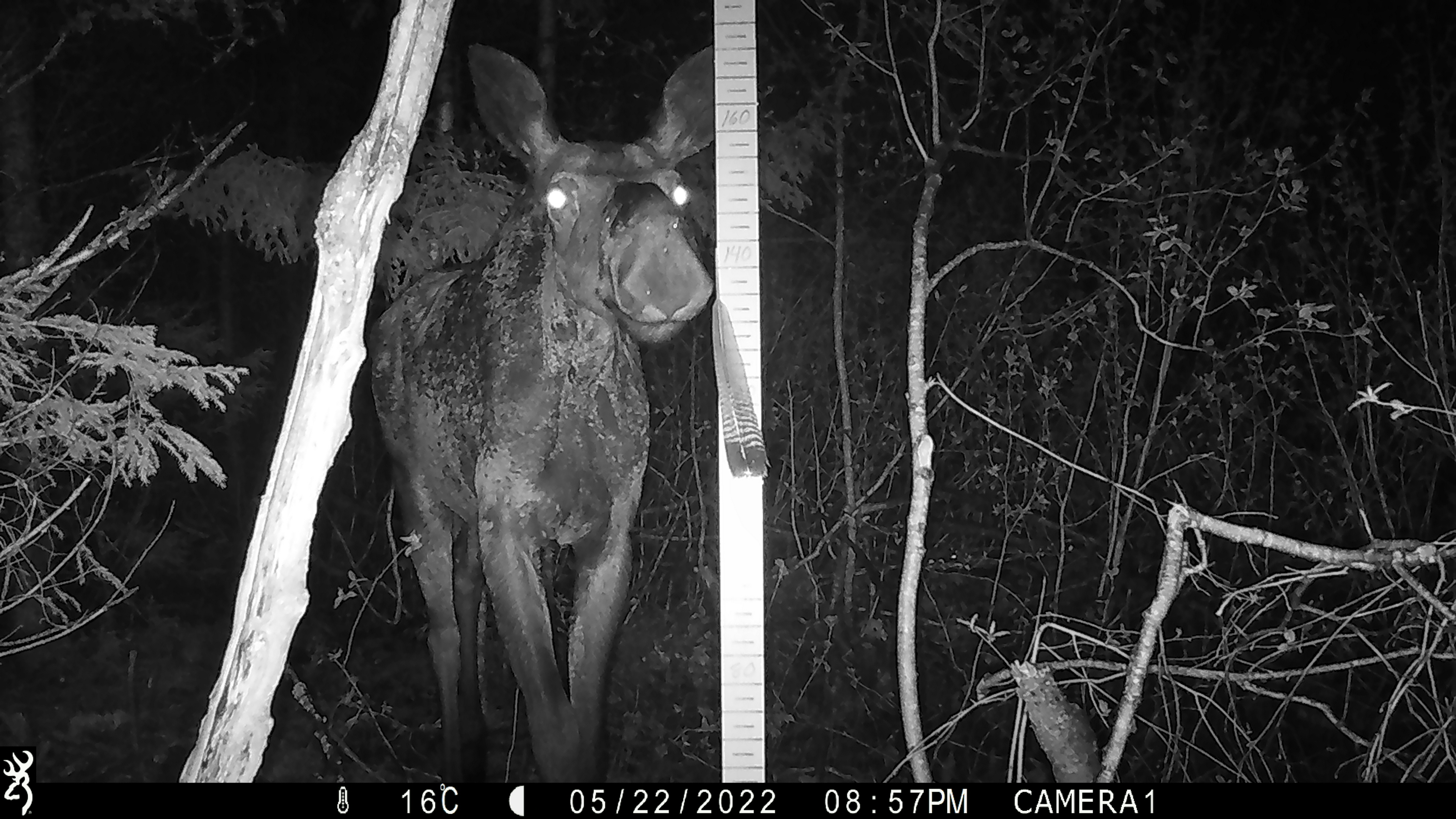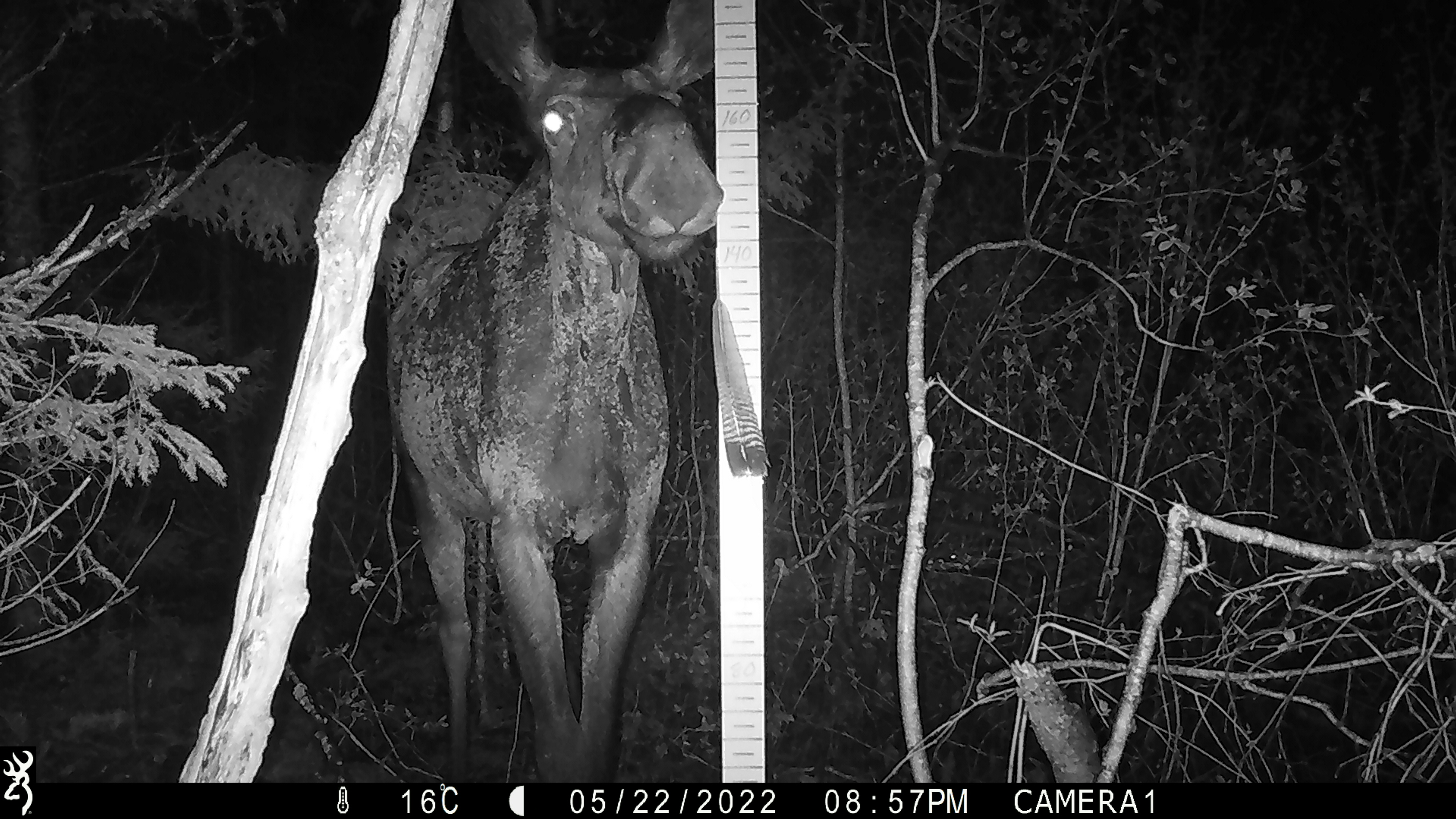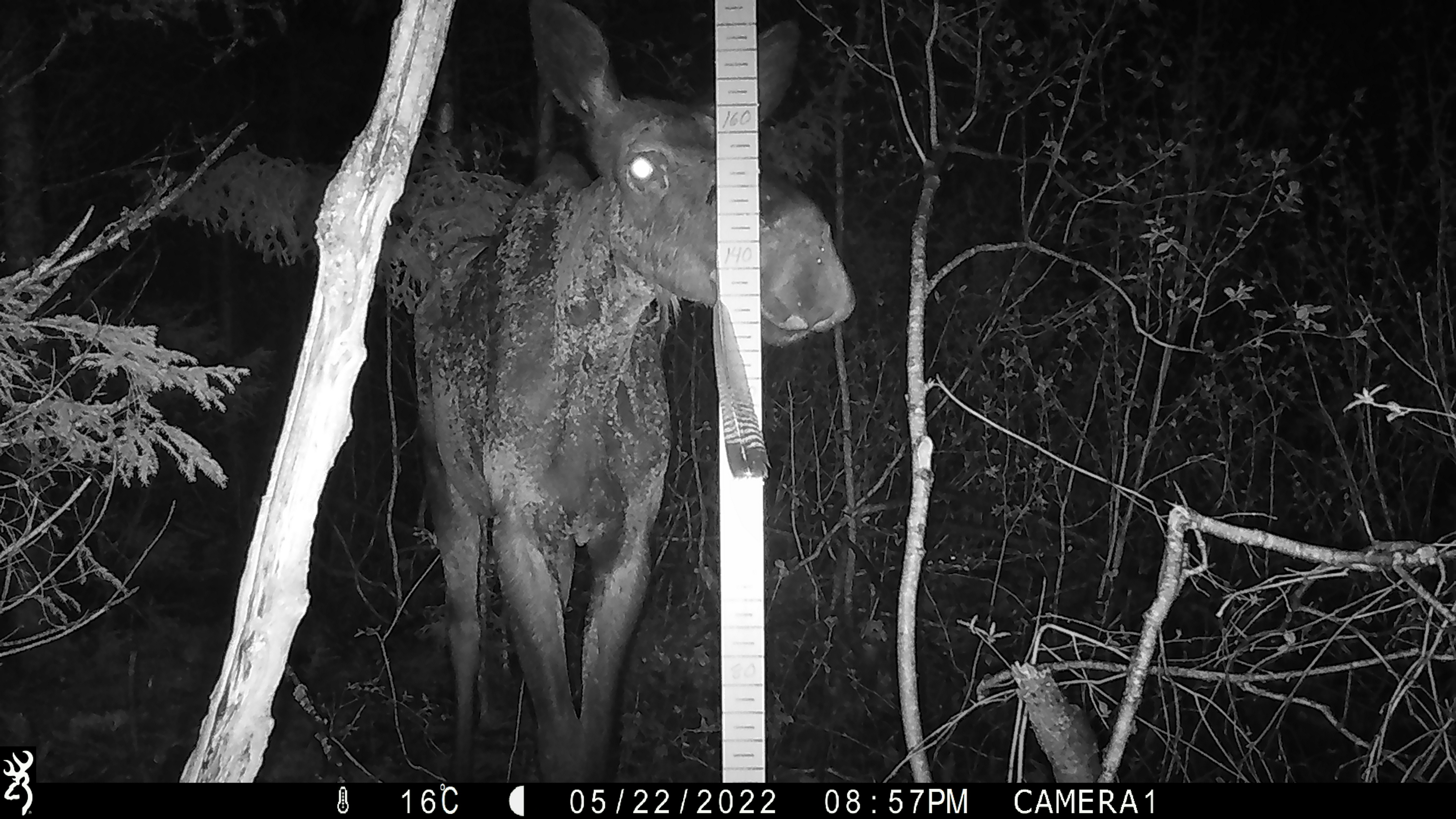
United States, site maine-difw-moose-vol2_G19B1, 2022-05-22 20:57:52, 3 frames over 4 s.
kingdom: Animalia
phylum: Chordata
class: Mammalia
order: Artiodactyla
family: Cervidae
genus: Alces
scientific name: Alces alces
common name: moose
Moose (Alces alces).